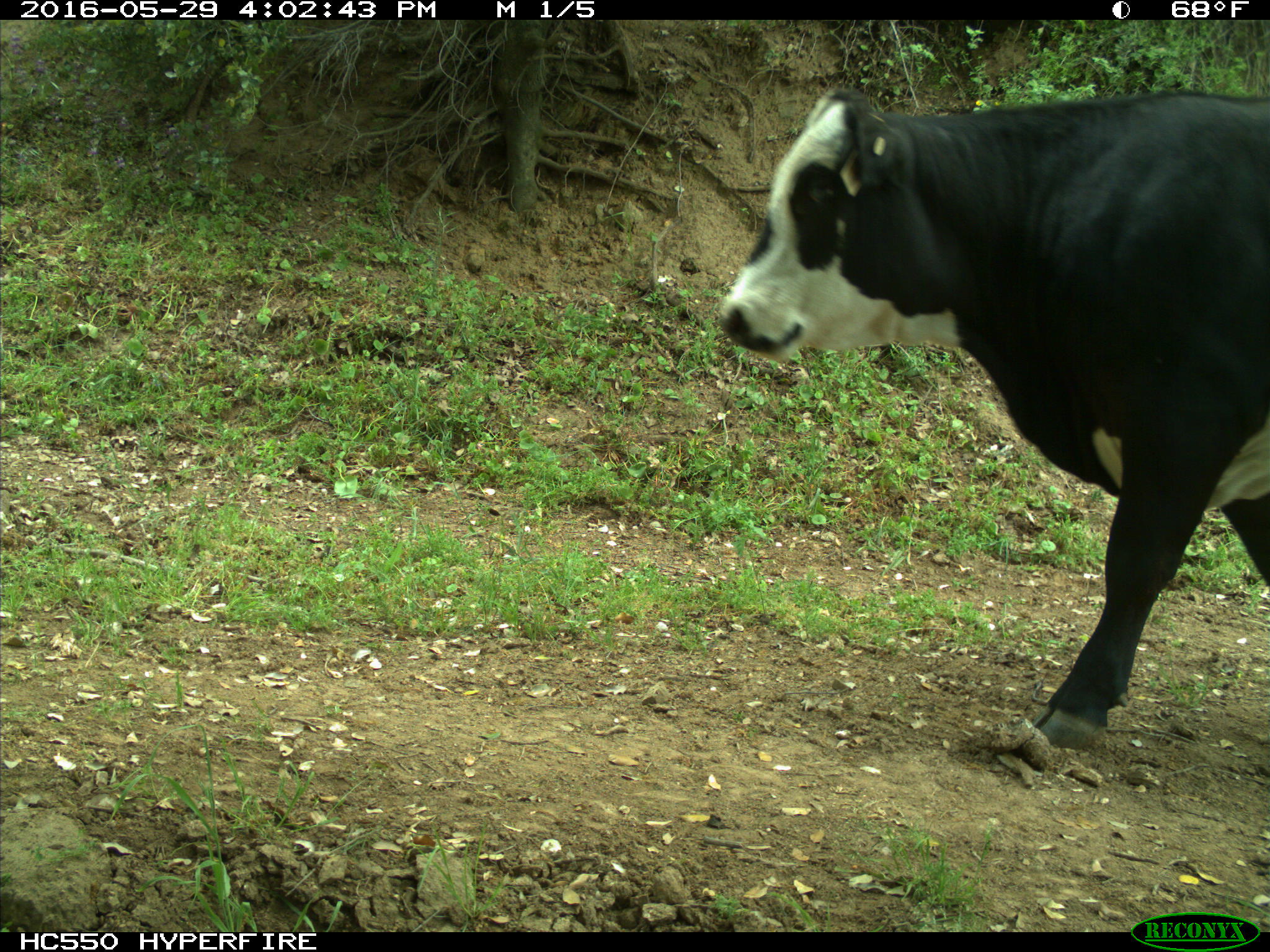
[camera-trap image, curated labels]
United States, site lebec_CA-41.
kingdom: Animalia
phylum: Chordata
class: Mammalia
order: Artiodactyla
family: Bovidae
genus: Bos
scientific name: Bos taurus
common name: domestic cow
Bos taurus (domestic cow).